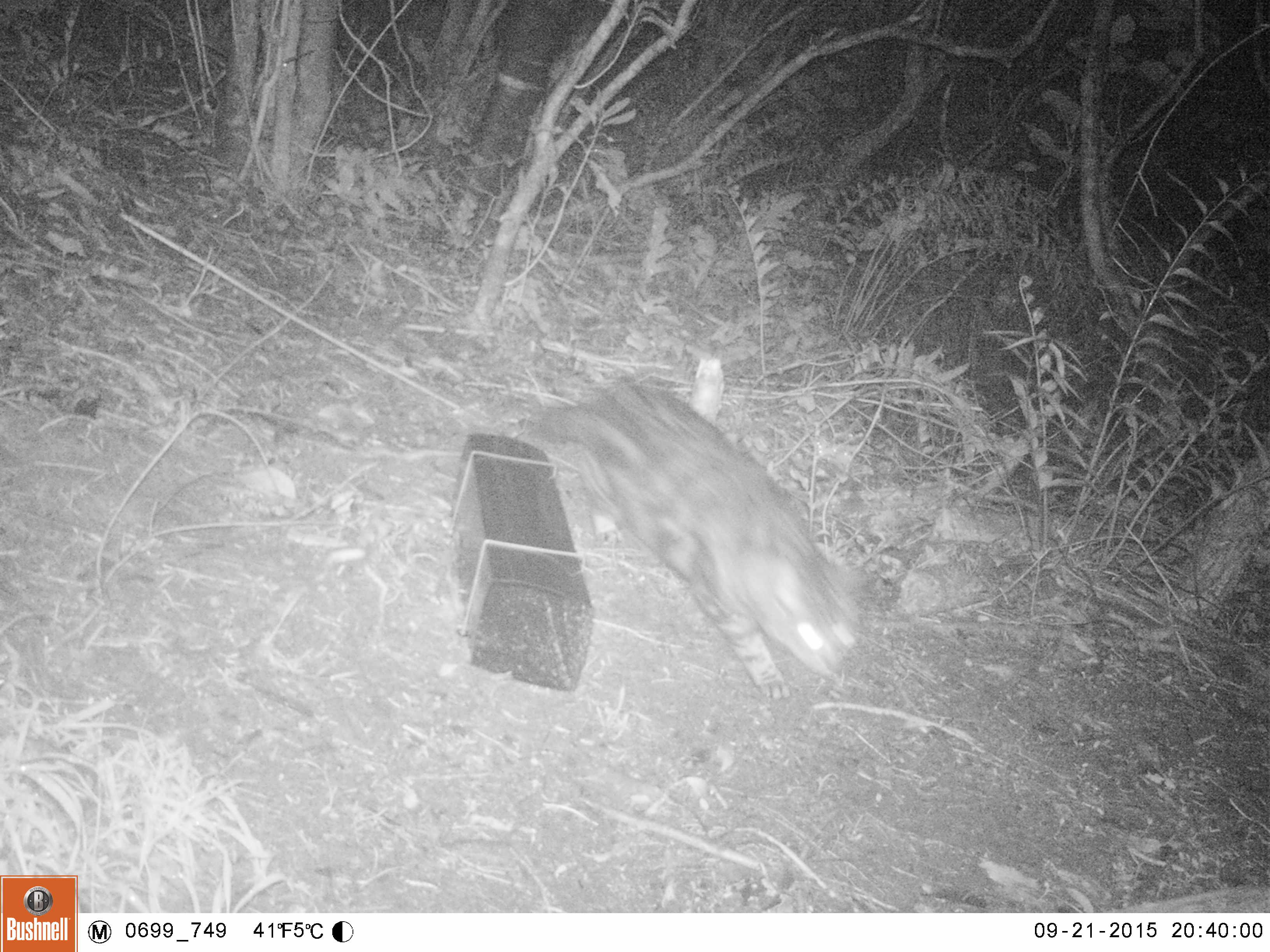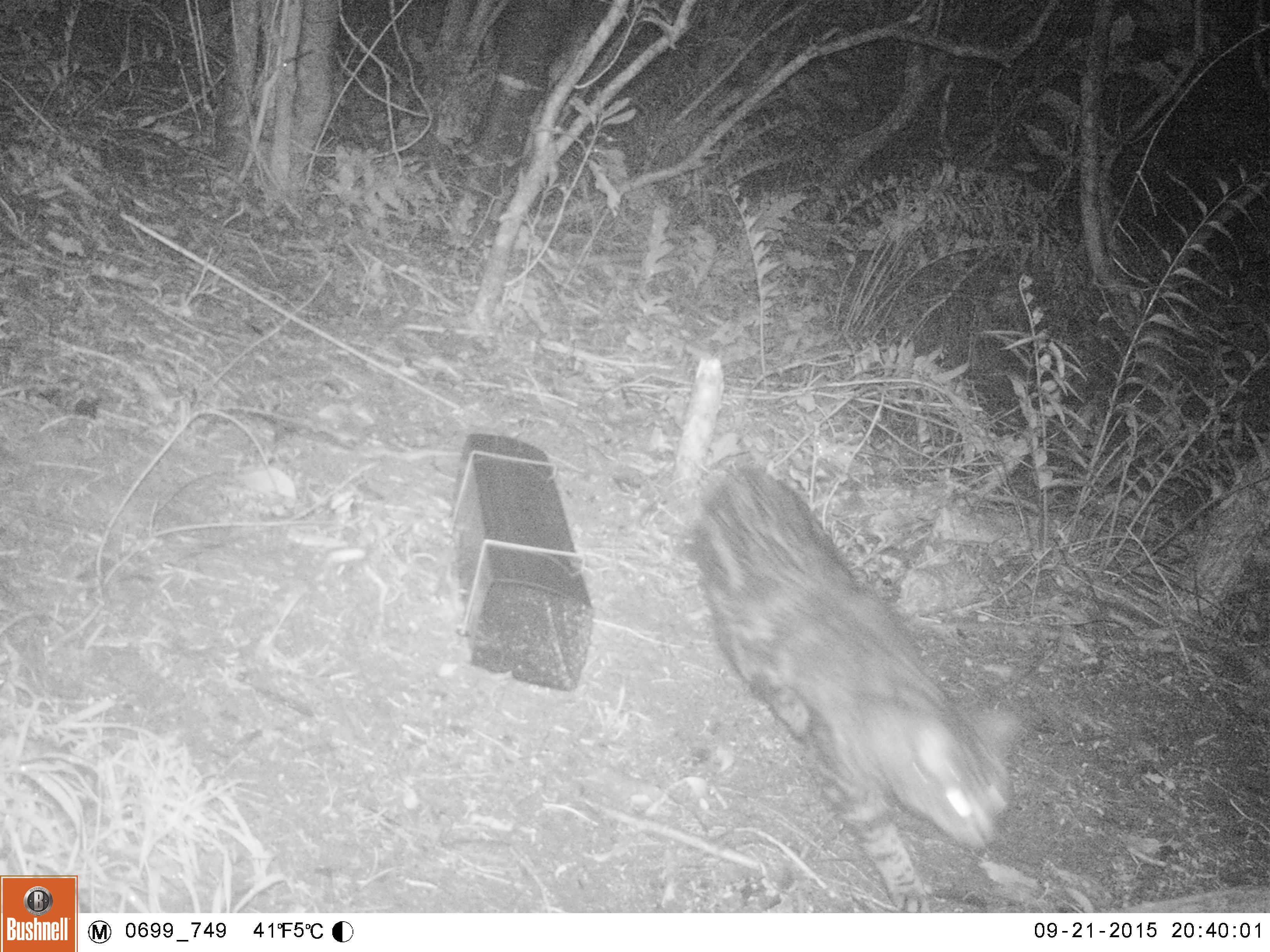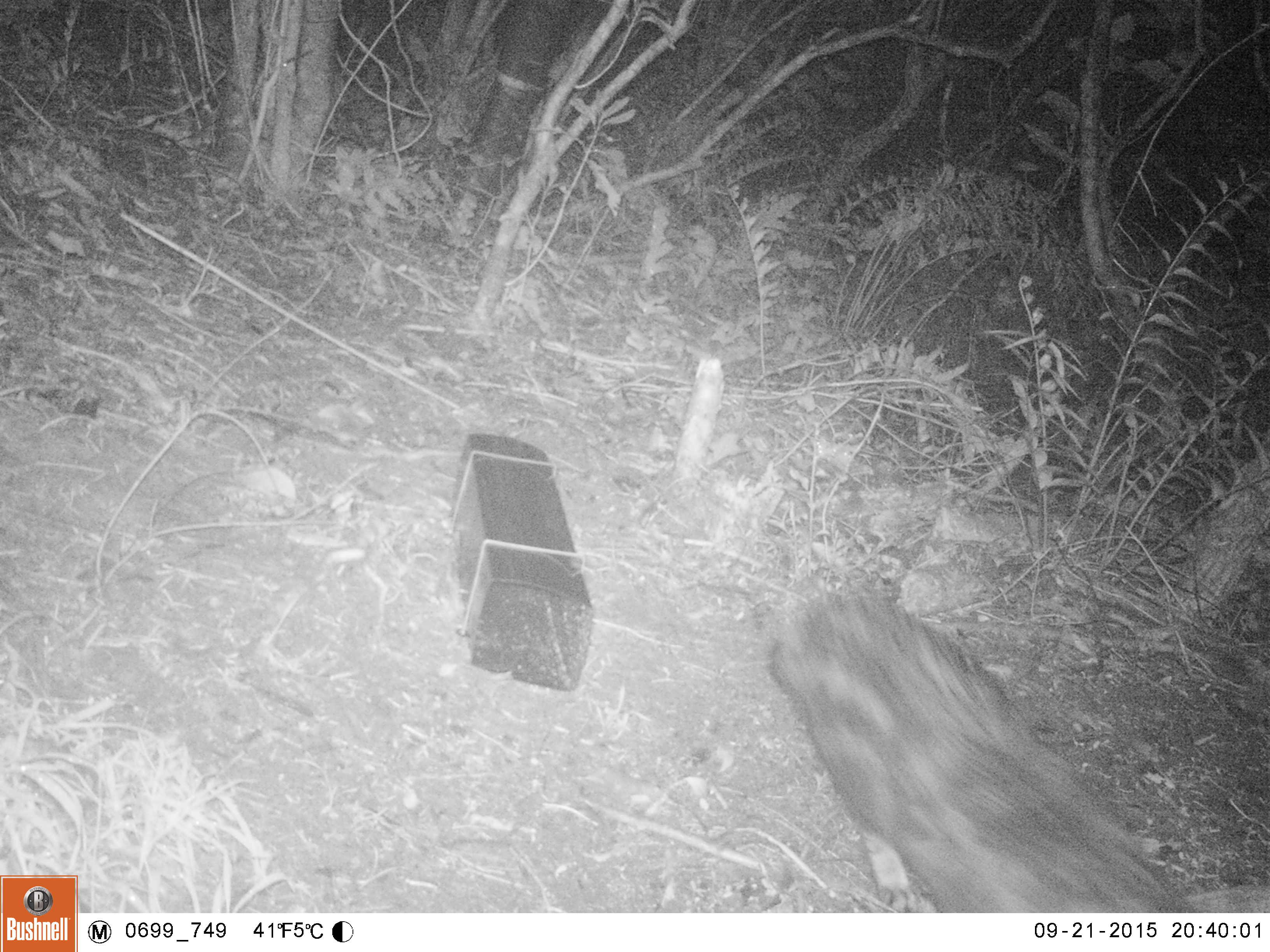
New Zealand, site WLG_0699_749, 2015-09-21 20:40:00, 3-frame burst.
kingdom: Animalia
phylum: Chordata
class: Mammalia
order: Carnivora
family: Felidae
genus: Felis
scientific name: Felis catus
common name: domestic cat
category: cat